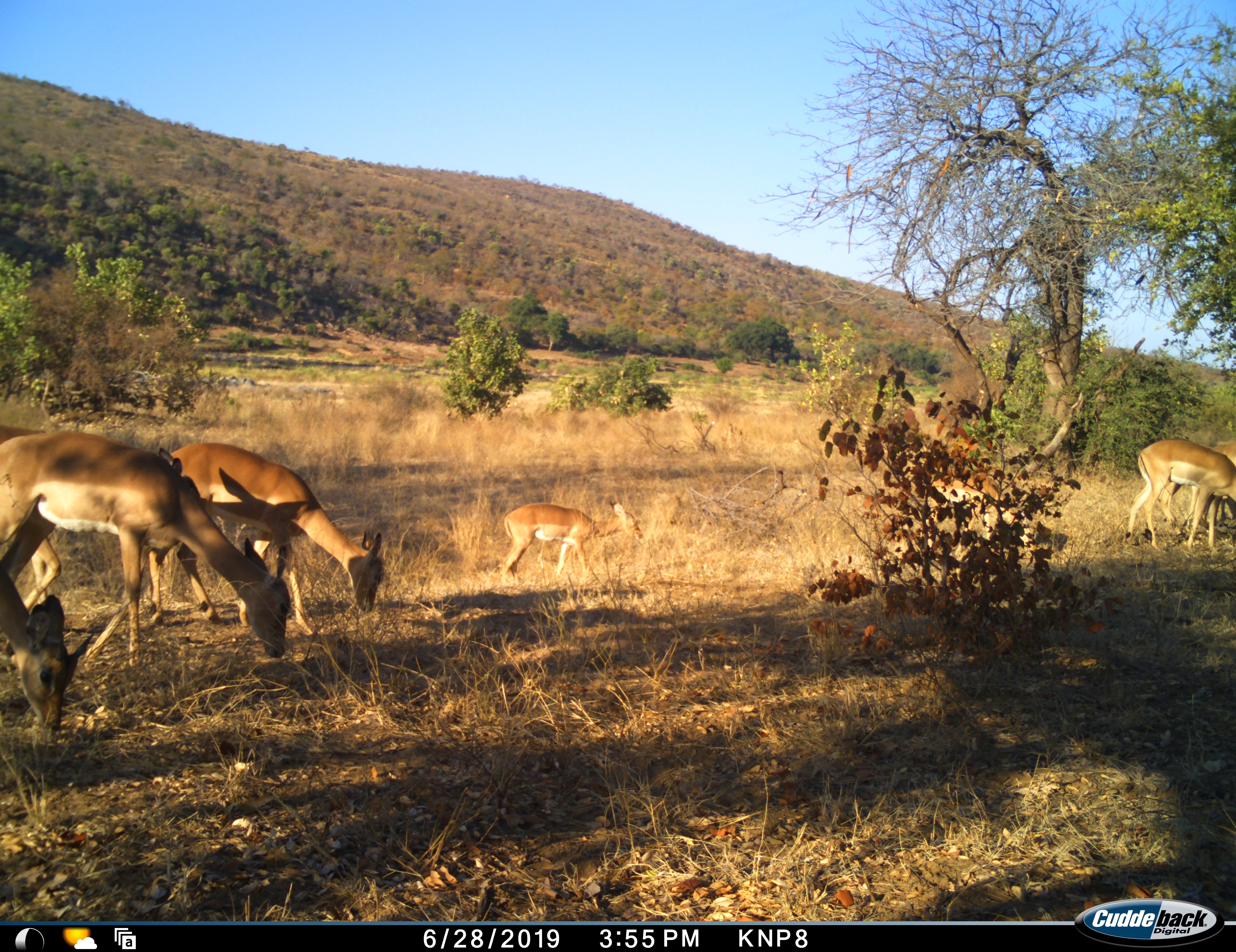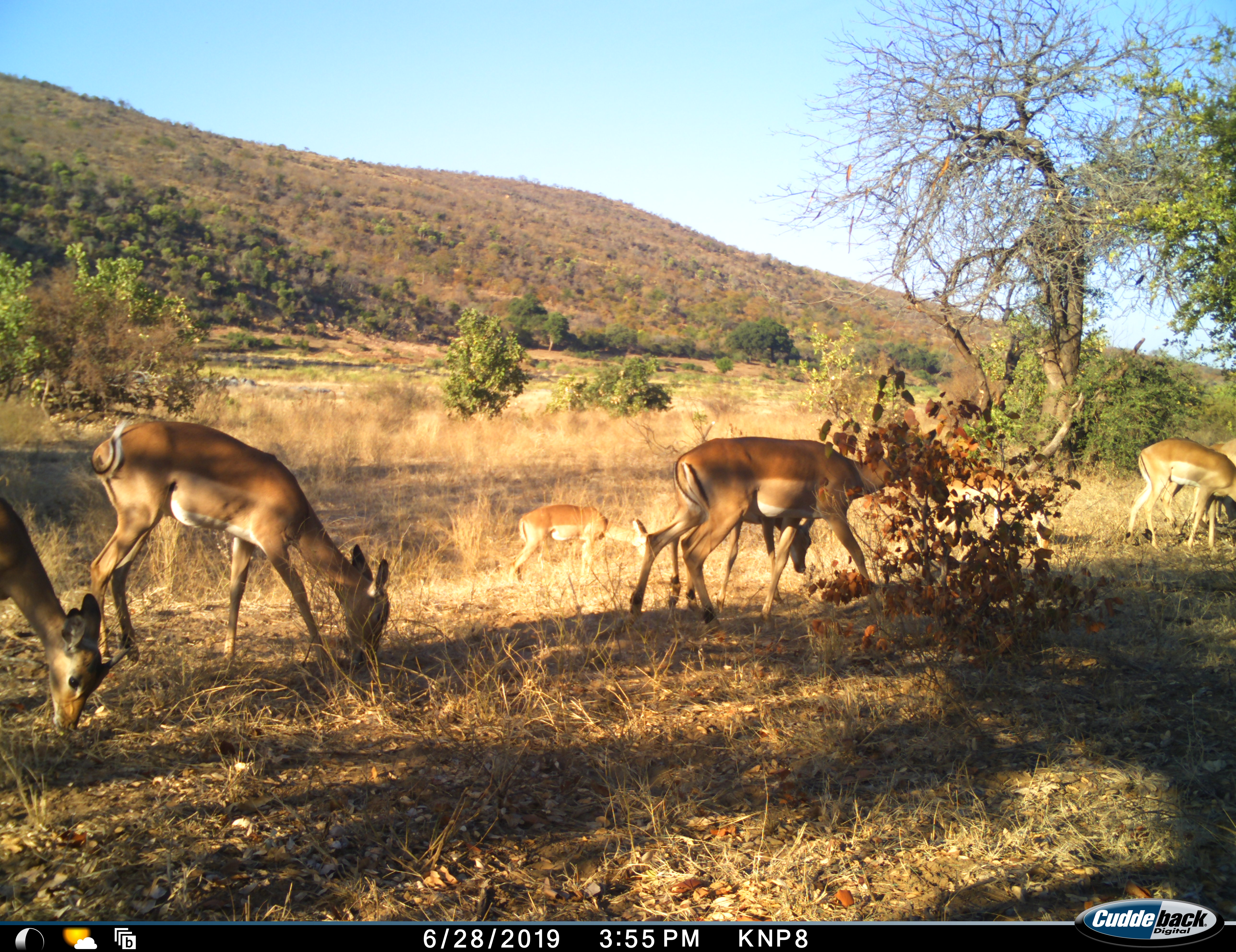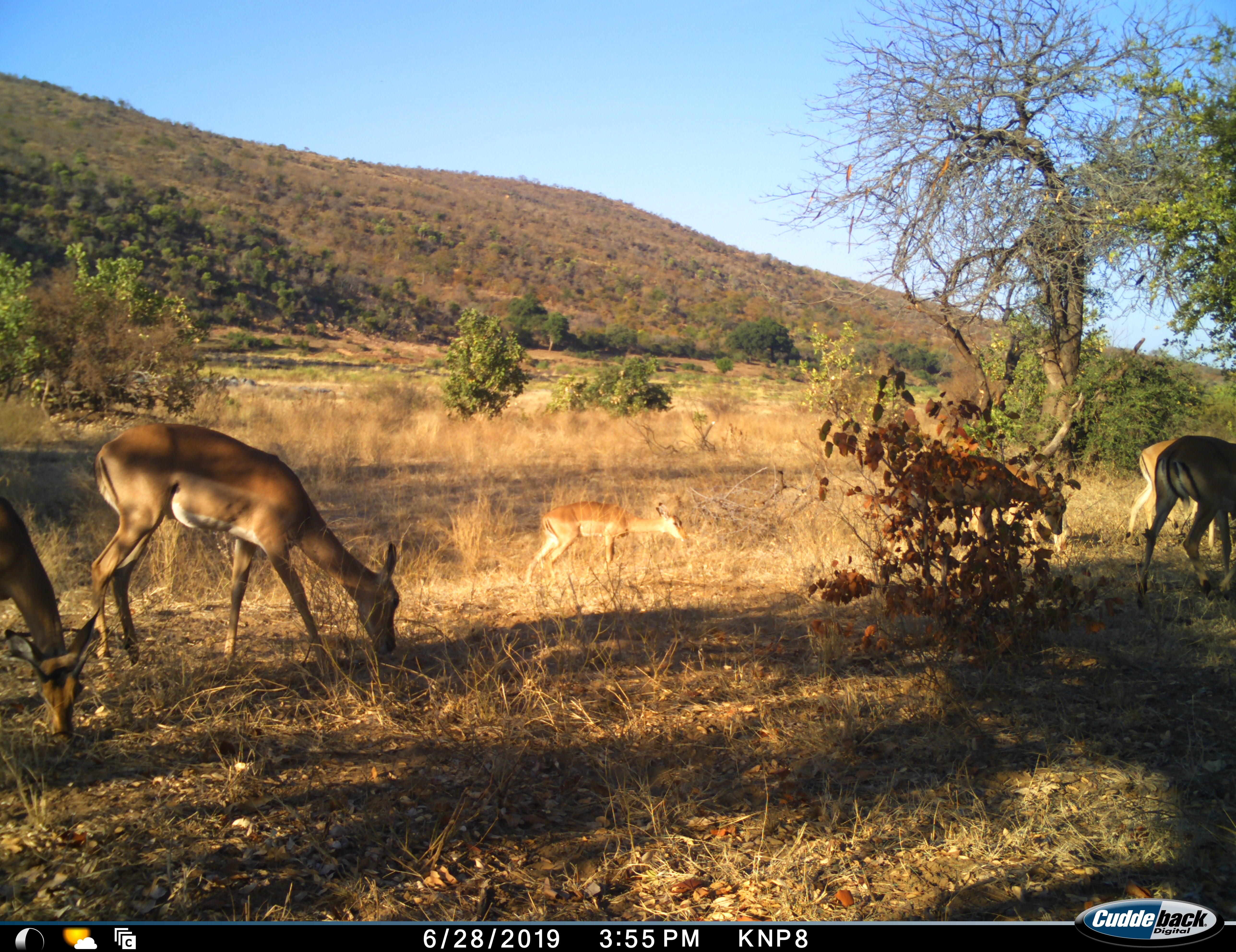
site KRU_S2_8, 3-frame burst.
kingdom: Animalia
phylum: Chordata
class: Mammalia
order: Artiodactyla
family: Bovidae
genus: Aepyceros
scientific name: Aepyceros melampus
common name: impala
Impala (Aepyceros melampus), count 8. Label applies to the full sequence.